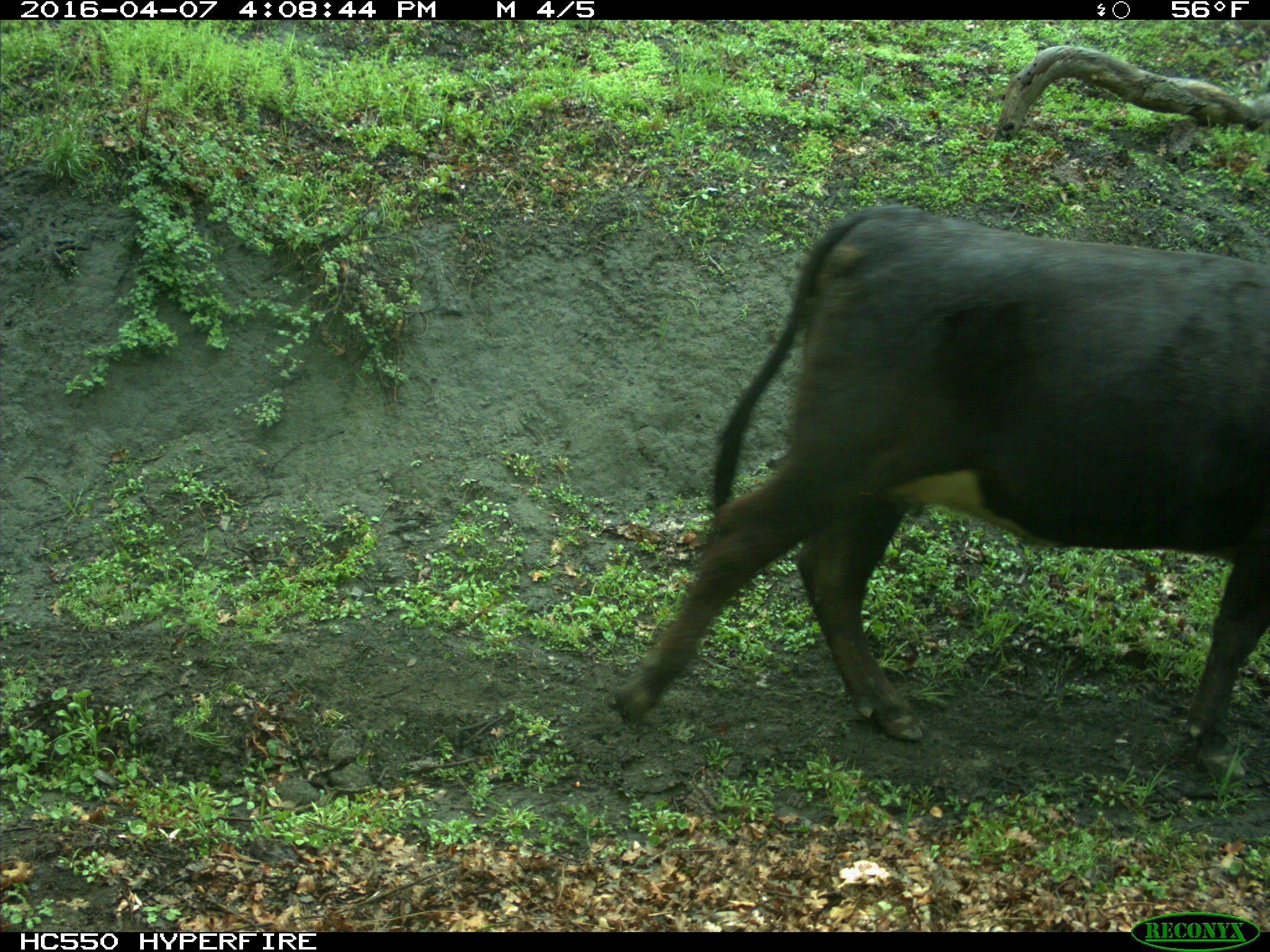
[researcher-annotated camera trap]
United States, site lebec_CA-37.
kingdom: Animalia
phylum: Chordata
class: Mammalia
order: Artiodactyla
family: Bovidae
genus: Bos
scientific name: Bos taurus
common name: domestic cow